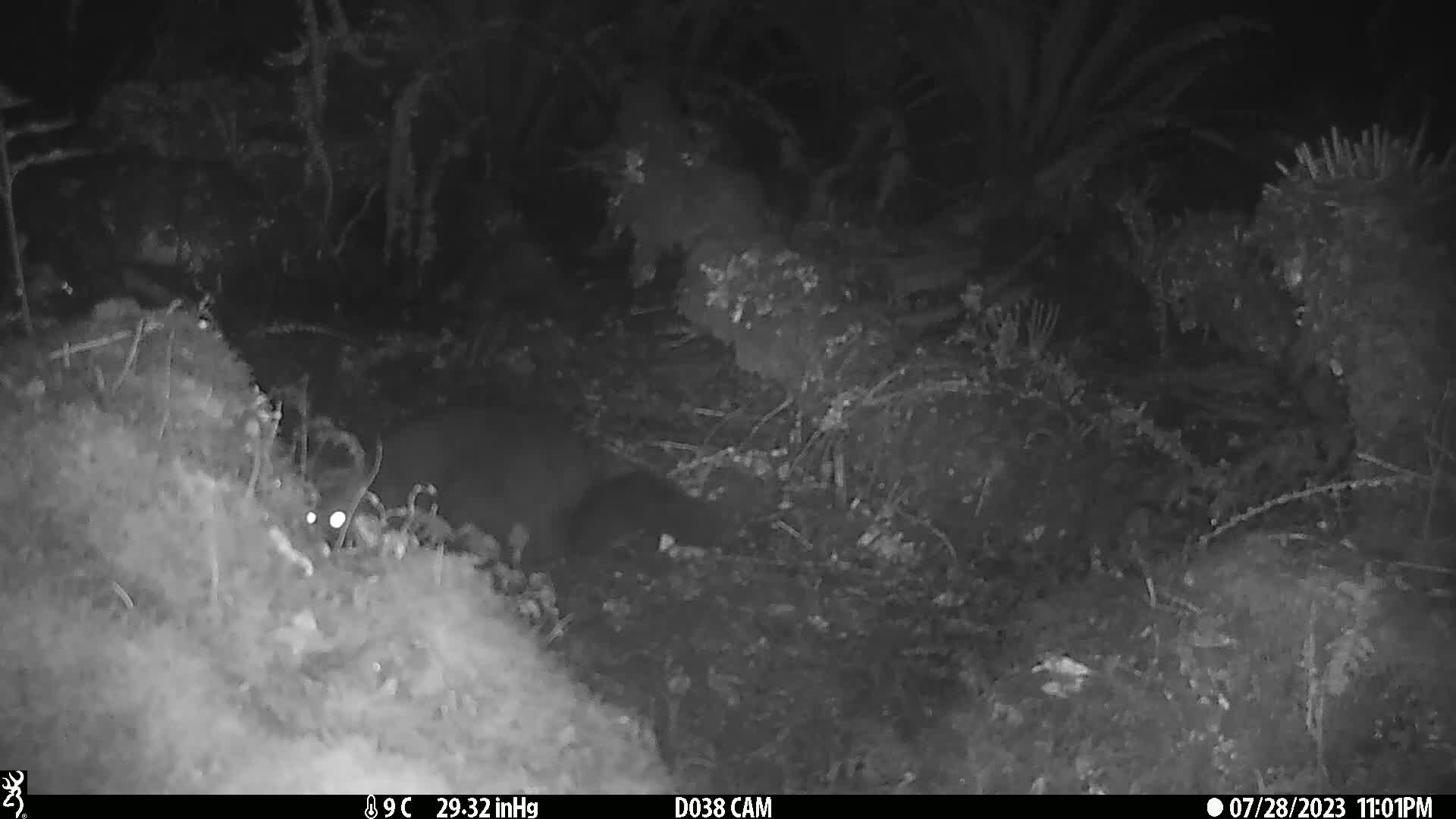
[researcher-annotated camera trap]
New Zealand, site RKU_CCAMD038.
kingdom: Animalia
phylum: Chordata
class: Mammalia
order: Diprotodontia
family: Phalangeridae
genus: Trichosurus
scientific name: Trichosurus vulpecula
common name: common brushtail possum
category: possum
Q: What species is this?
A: Possum (common brushtail possum) (Trichosurus vulpecula).